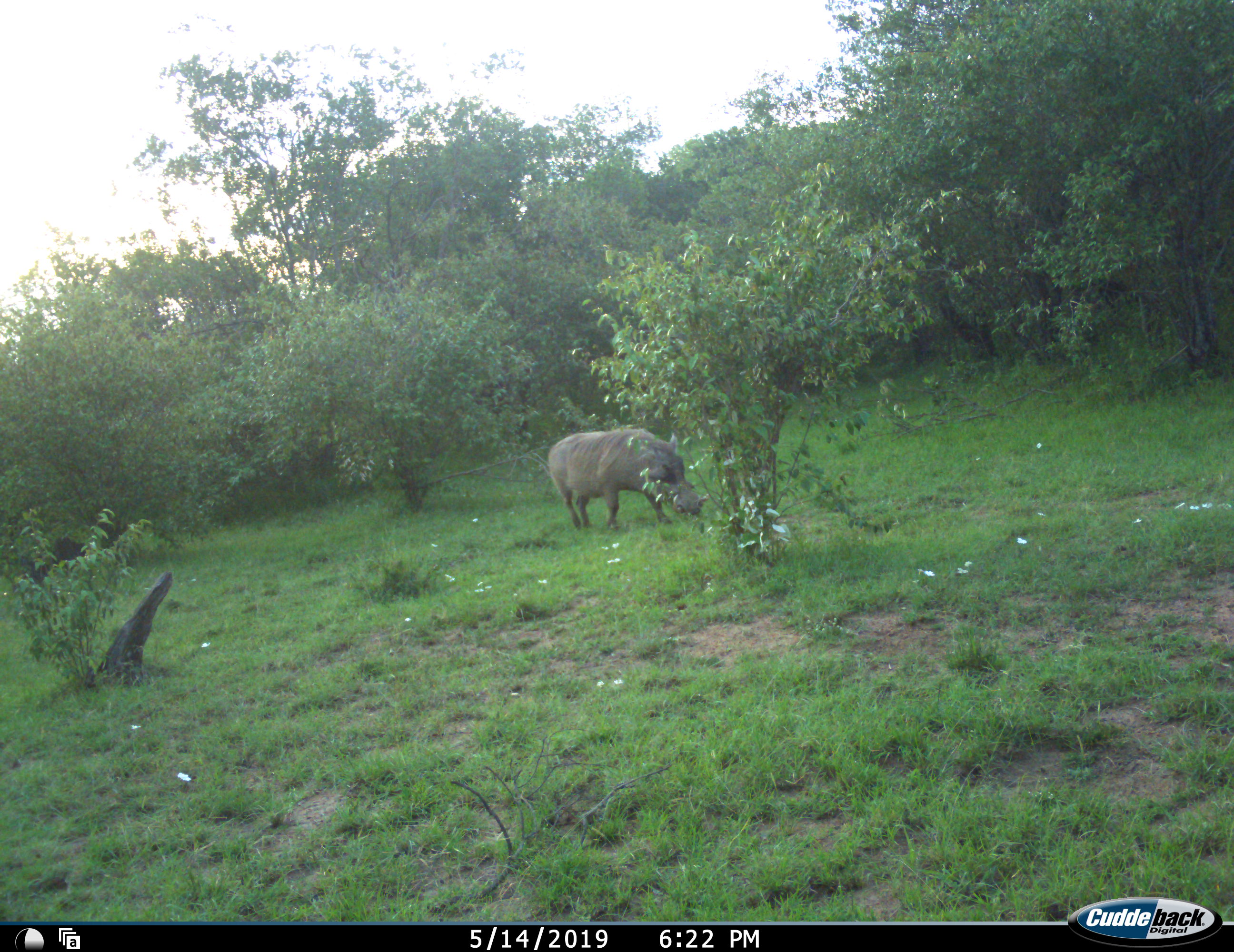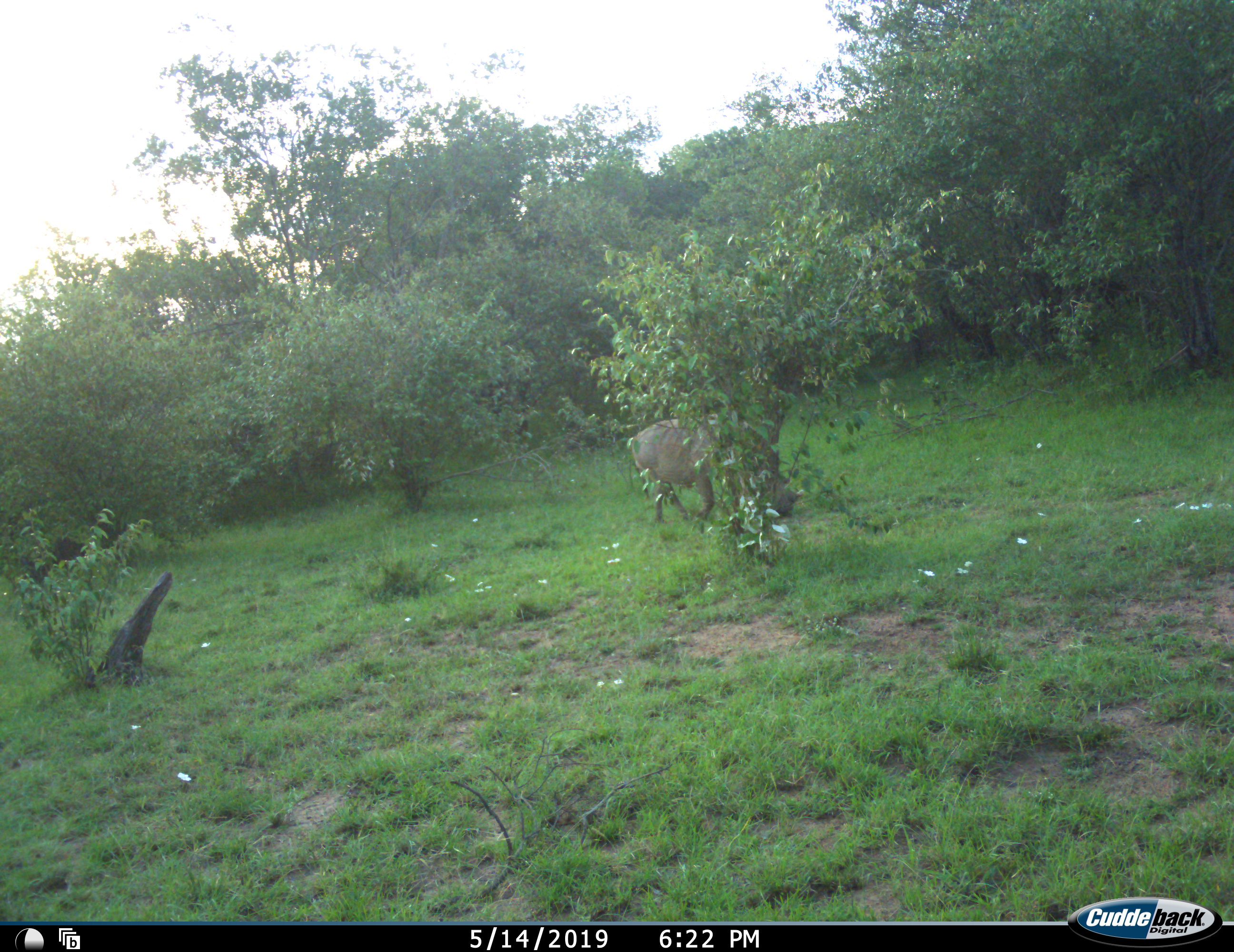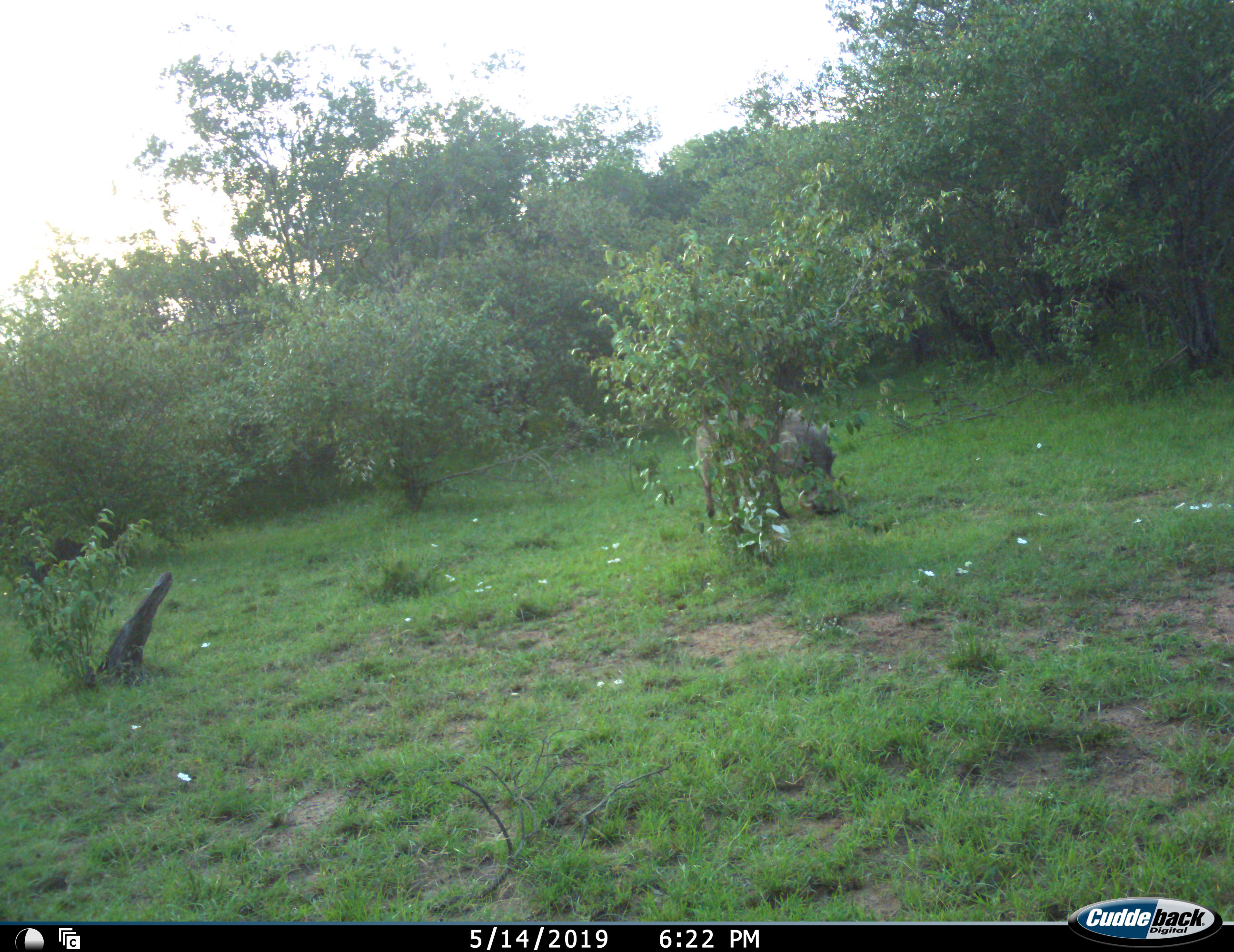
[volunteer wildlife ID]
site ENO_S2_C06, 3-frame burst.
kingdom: Animalia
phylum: Chordata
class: Mammalia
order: Artiodactyla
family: Suidae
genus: Phacochoerus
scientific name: Phacochoerus africanus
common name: warthog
Warthog (Phacochoerus africanus), count 1. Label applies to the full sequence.